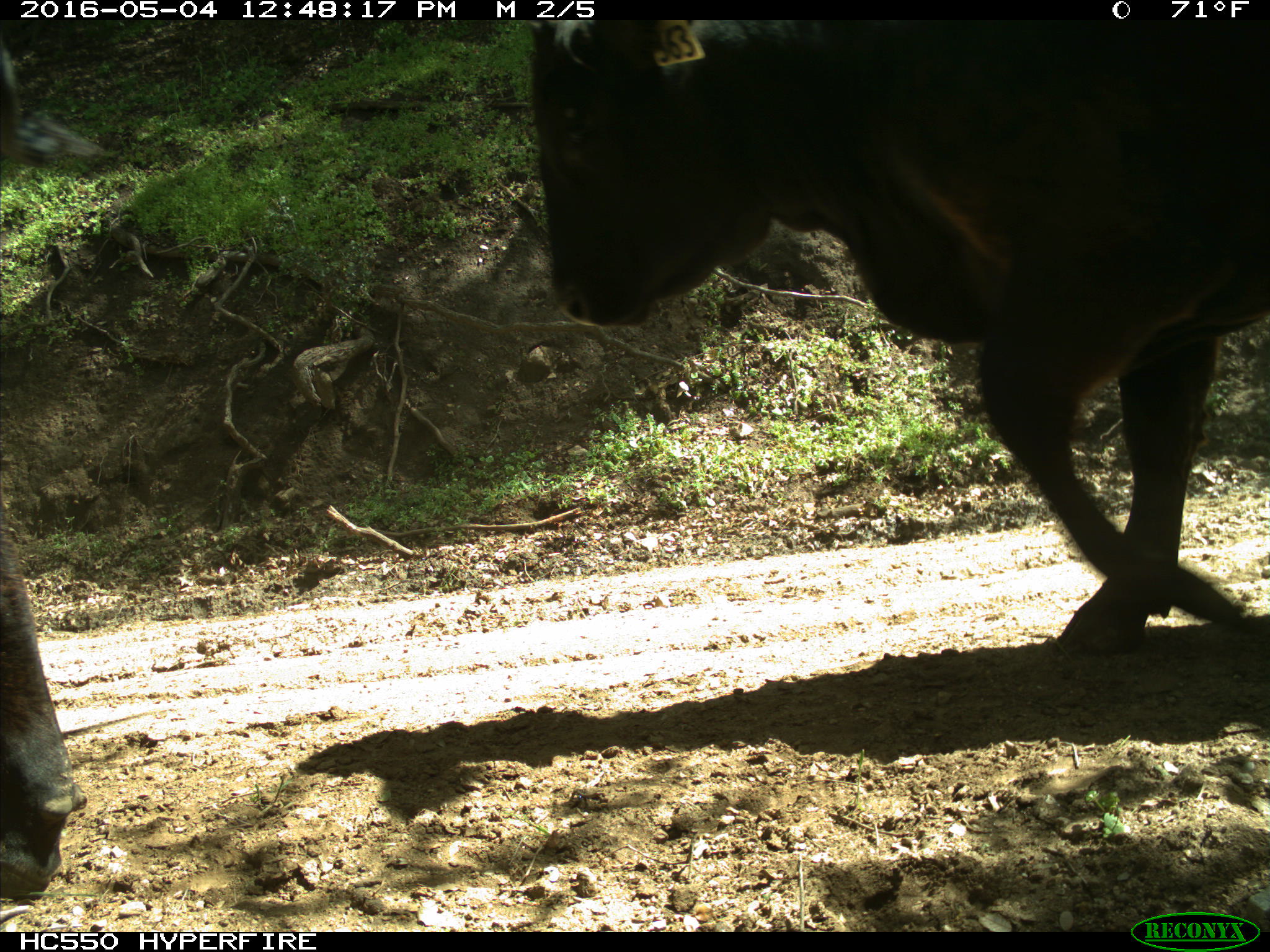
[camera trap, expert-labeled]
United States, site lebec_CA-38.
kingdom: Animalia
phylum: Chordata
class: Mammalia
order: Artiodactyla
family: Bovidae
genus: Bos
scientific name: Bos taurus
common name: domestic cow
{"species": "Bos taurus (domestic cow)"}